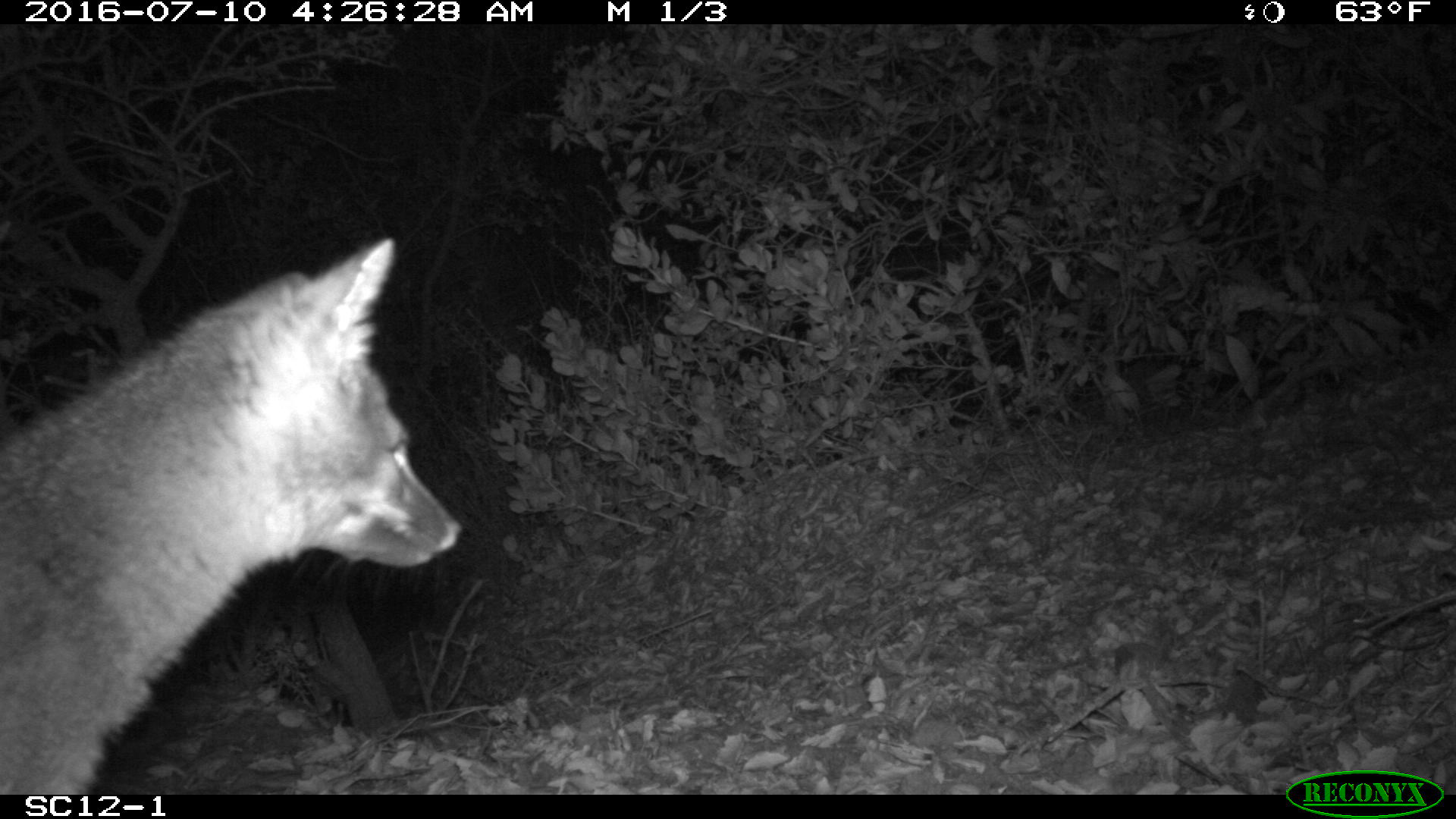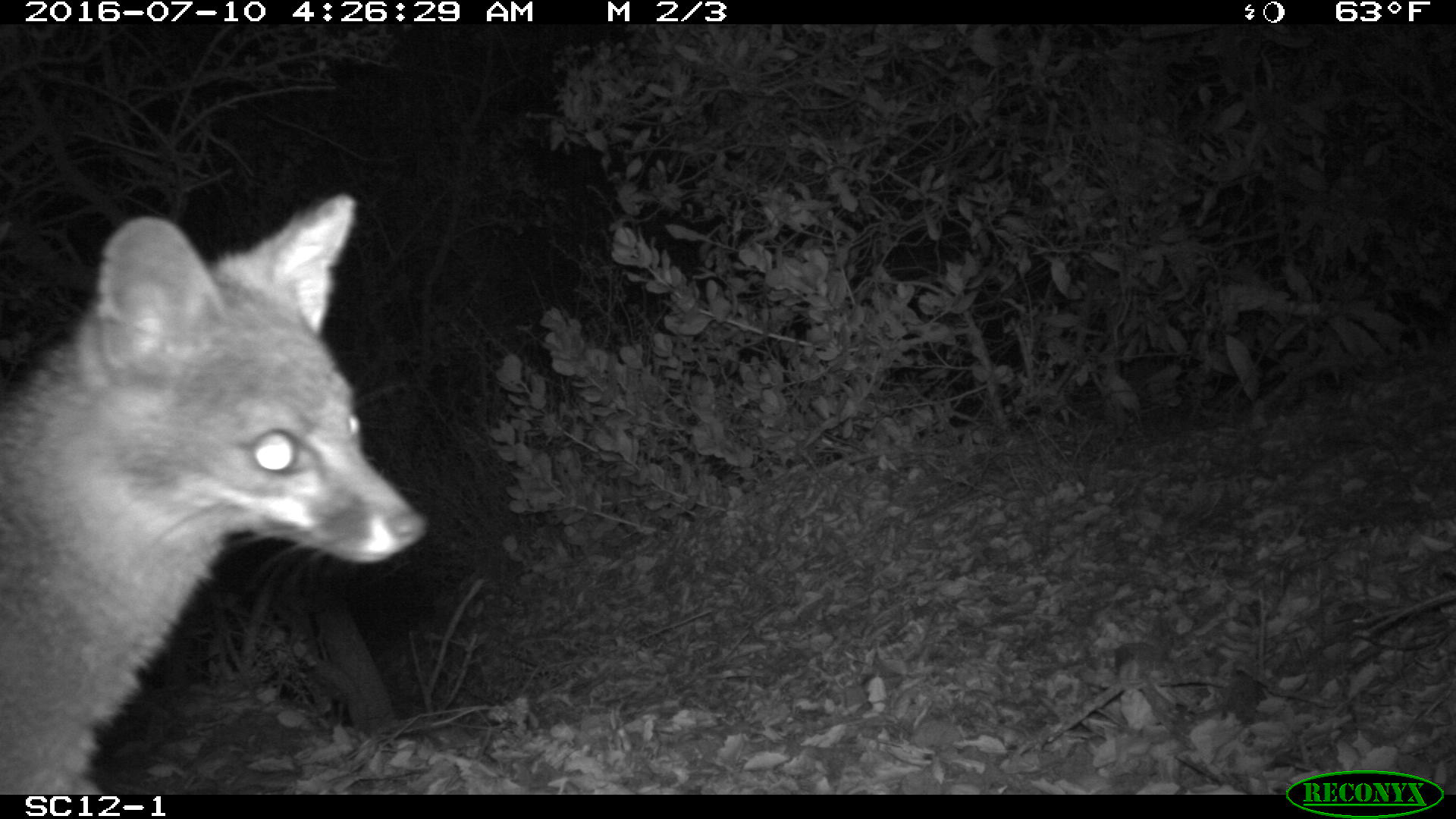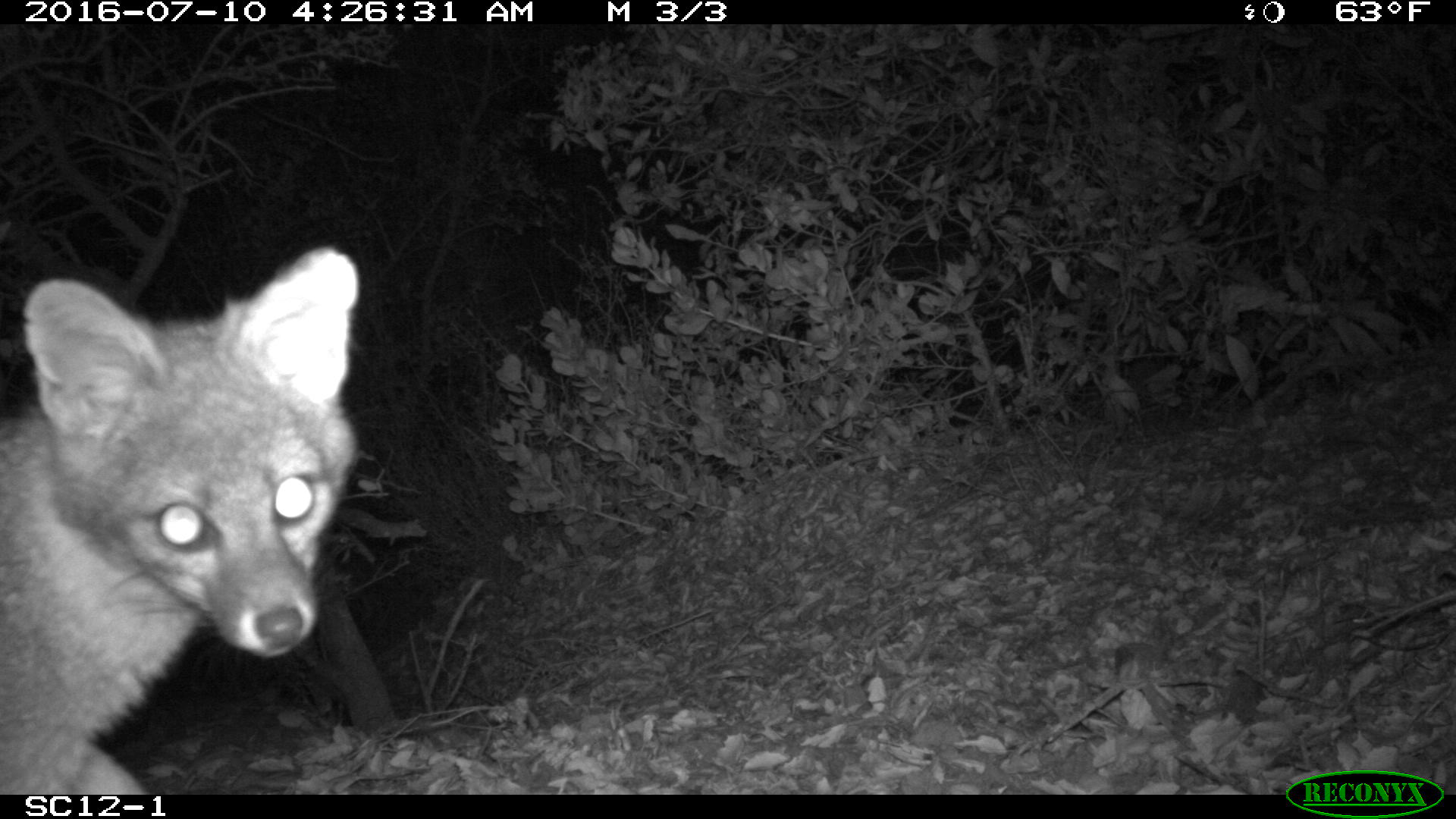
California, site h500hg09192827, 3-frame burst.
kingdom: Animalia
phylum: Chordata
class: Mammalia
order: Carnivora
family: Canidae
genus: Urocyon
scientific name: Urocyon littoralis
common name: island fox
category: fox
Fox (island fox) (Urocyon littoralis).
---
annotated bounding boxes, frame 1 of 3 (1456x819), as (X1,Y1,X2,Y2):
fox: (0,237,460,795)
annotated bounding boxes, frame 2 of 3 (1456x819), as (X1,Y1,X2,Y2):
fox: (0,193,428,795)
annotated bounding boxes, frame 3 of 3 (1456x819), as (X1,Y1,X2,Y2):
fox: (0,246,360,790)